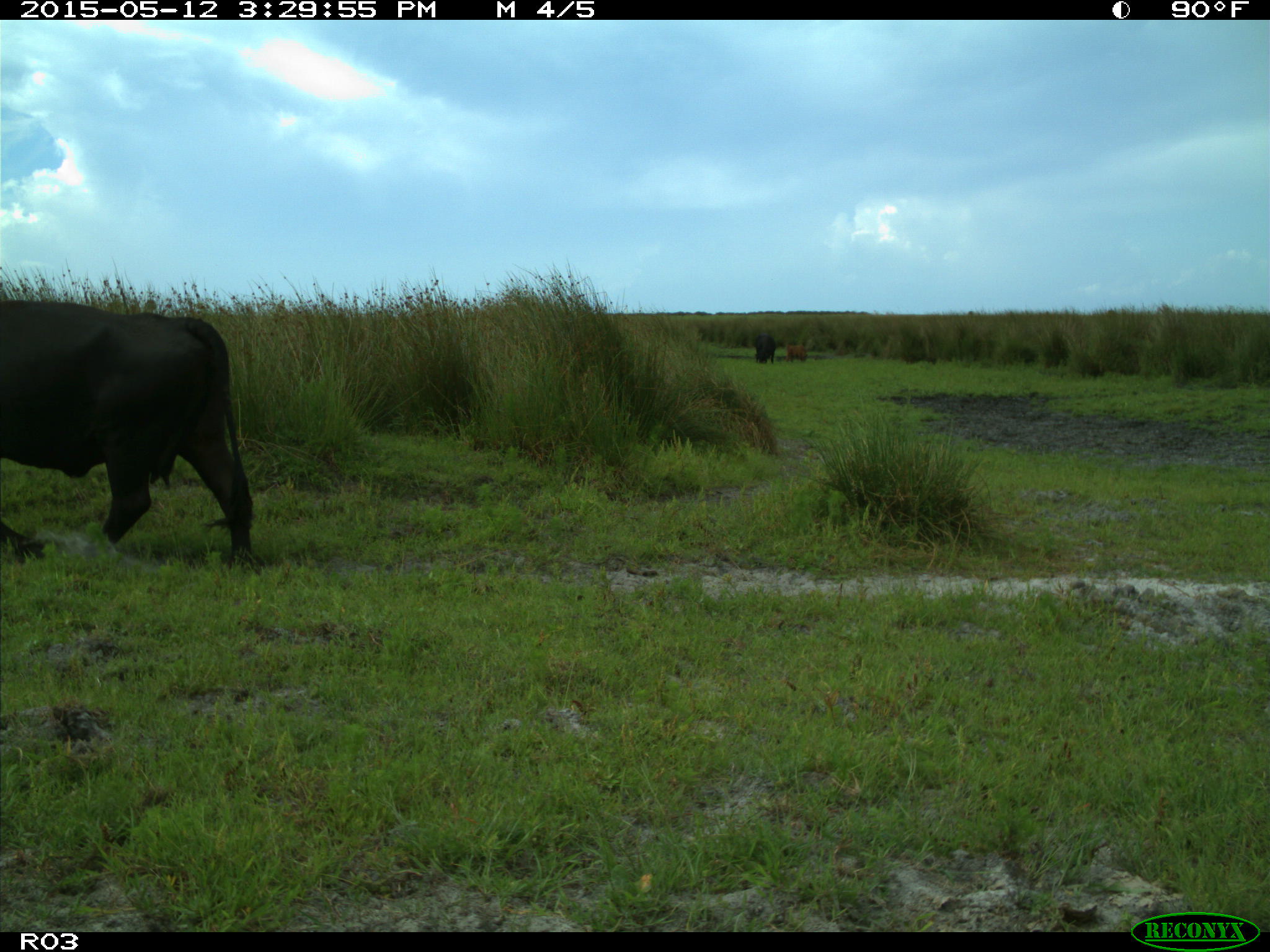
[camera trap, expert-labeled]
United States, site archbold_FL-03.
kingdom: Animalia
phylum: Chordata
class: Mammalia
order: Artiodactyla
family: Bovidae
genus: Bos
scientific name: Bos taurus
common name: domestic cow